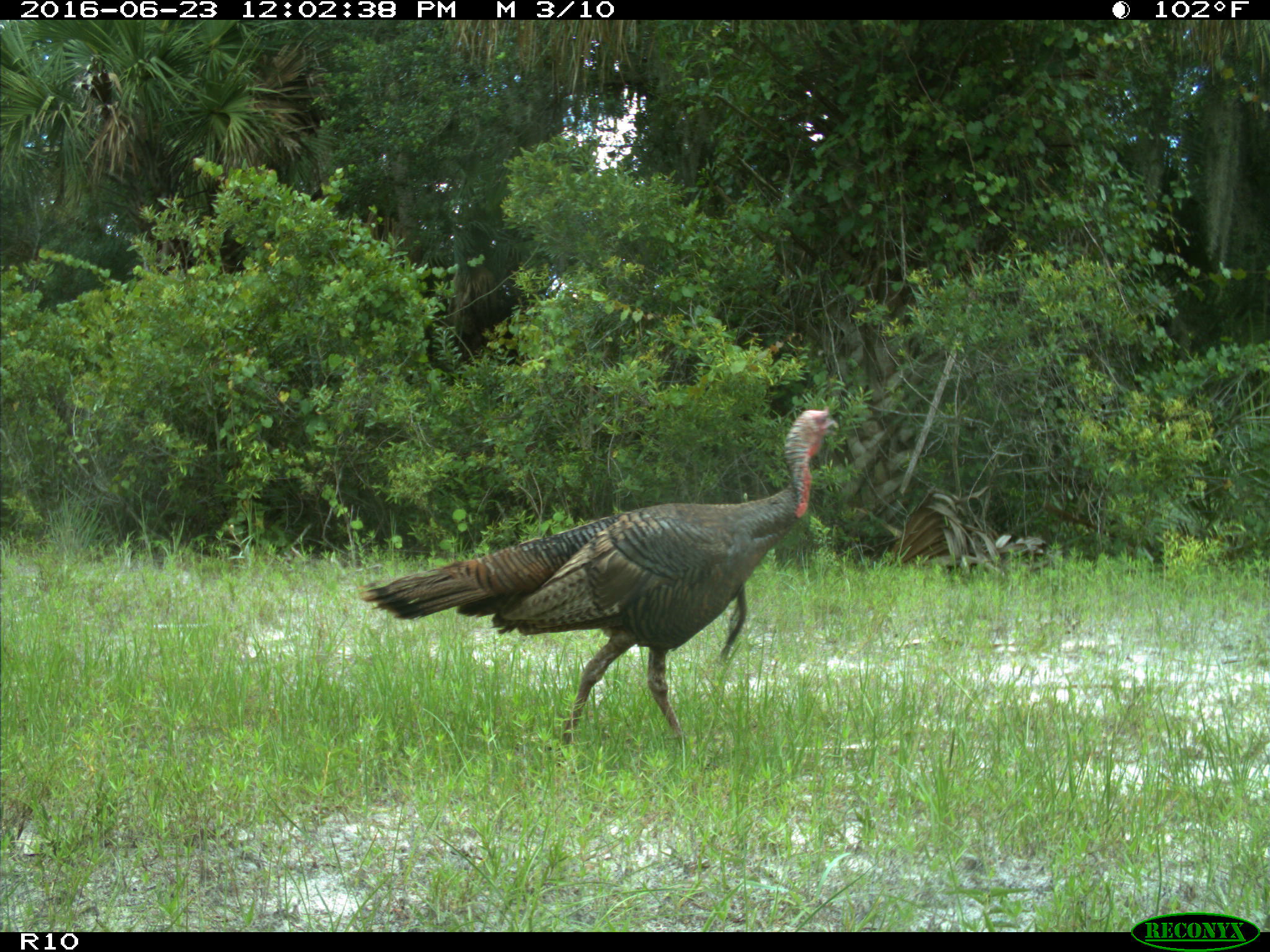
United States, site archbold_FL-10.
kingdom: Animalia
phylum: Chordata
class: Aves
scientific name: Aves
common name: birds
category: unidentified bird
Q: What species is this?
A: Unidentified bird (birds) (Aves).